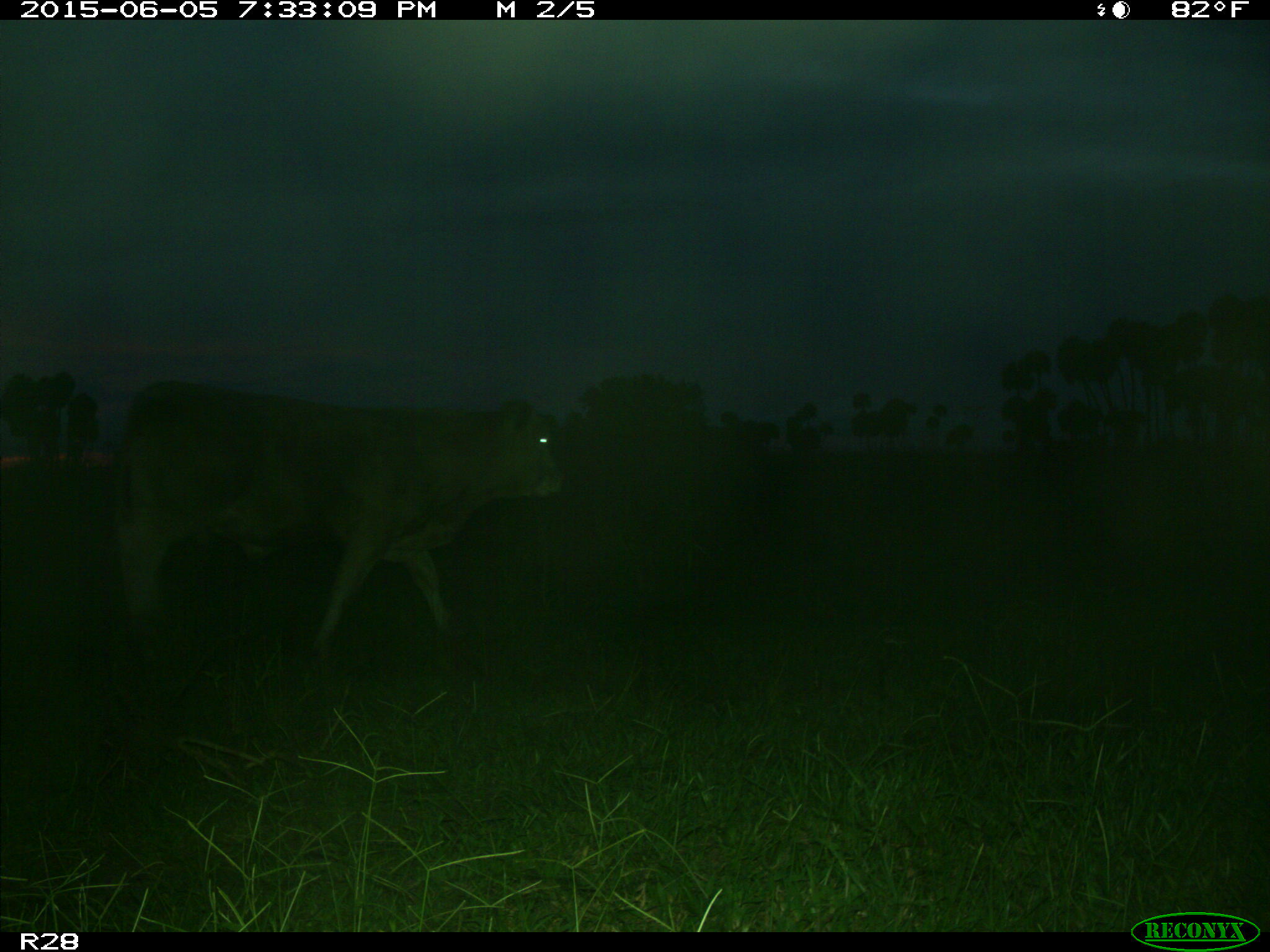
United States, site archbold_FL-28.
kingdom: Animalia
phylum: Chordata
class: Mammalia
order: Artiodactyla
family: Bovidae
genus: Bos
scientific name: Bos taurus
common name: domestic cow